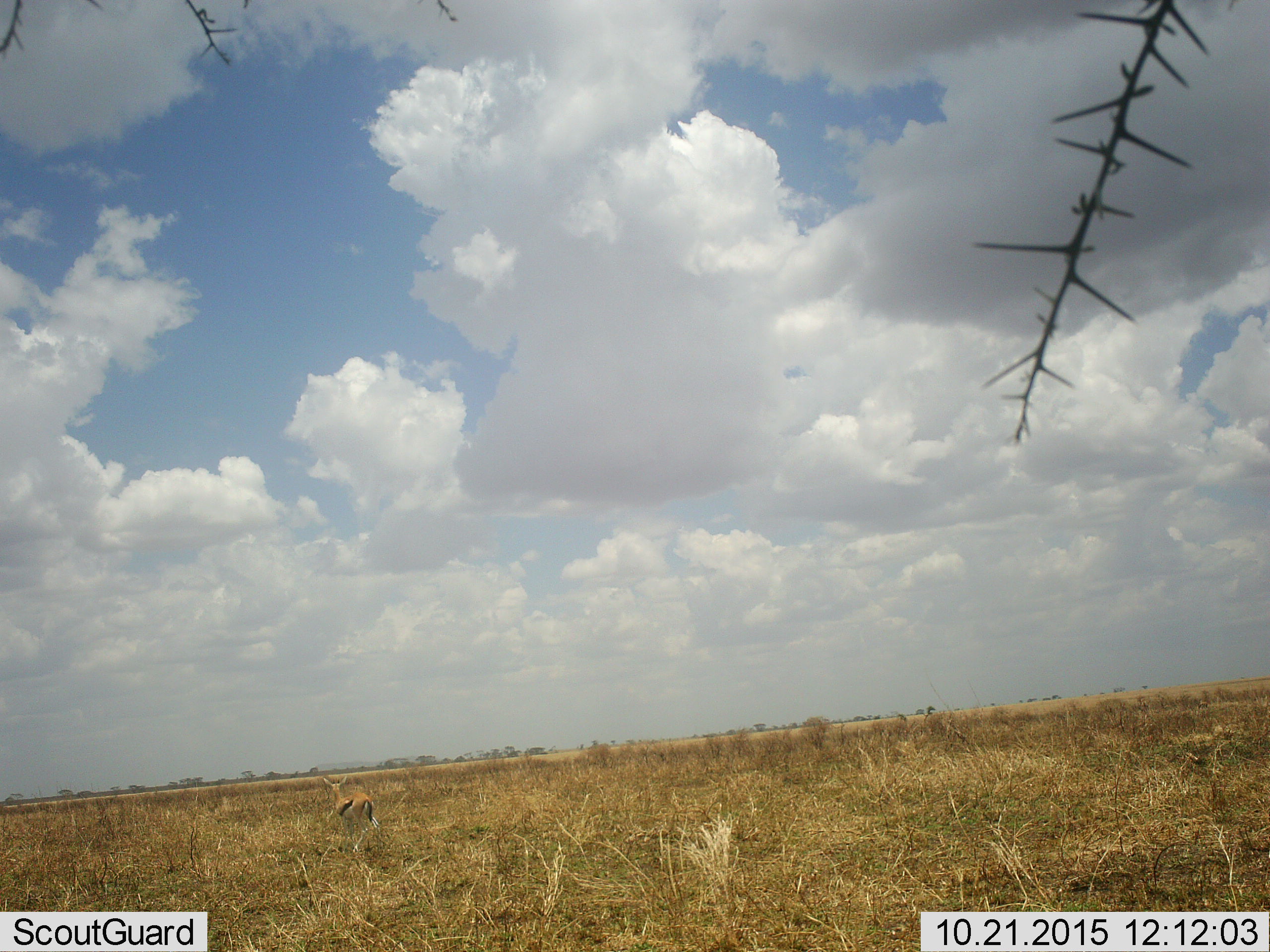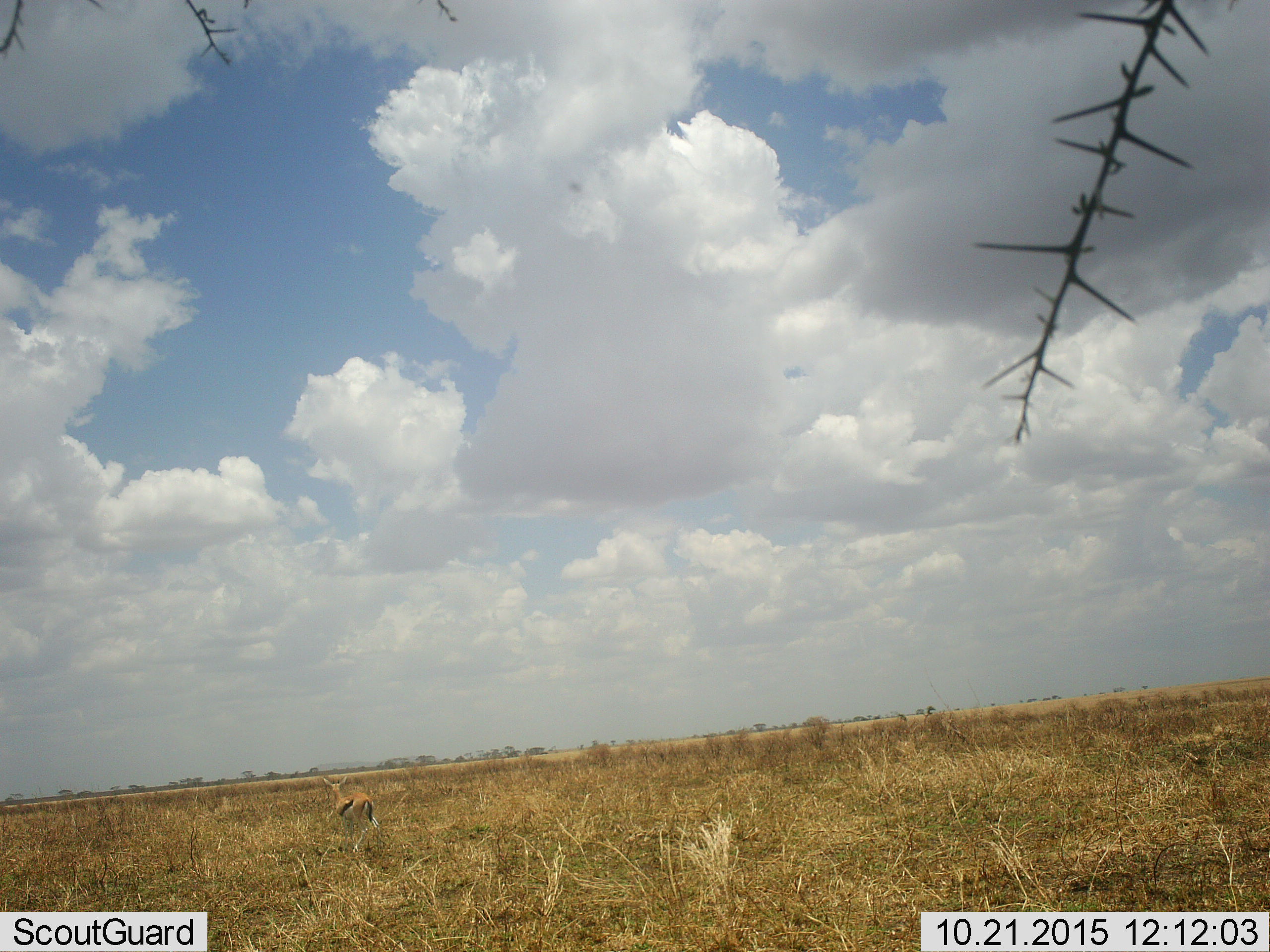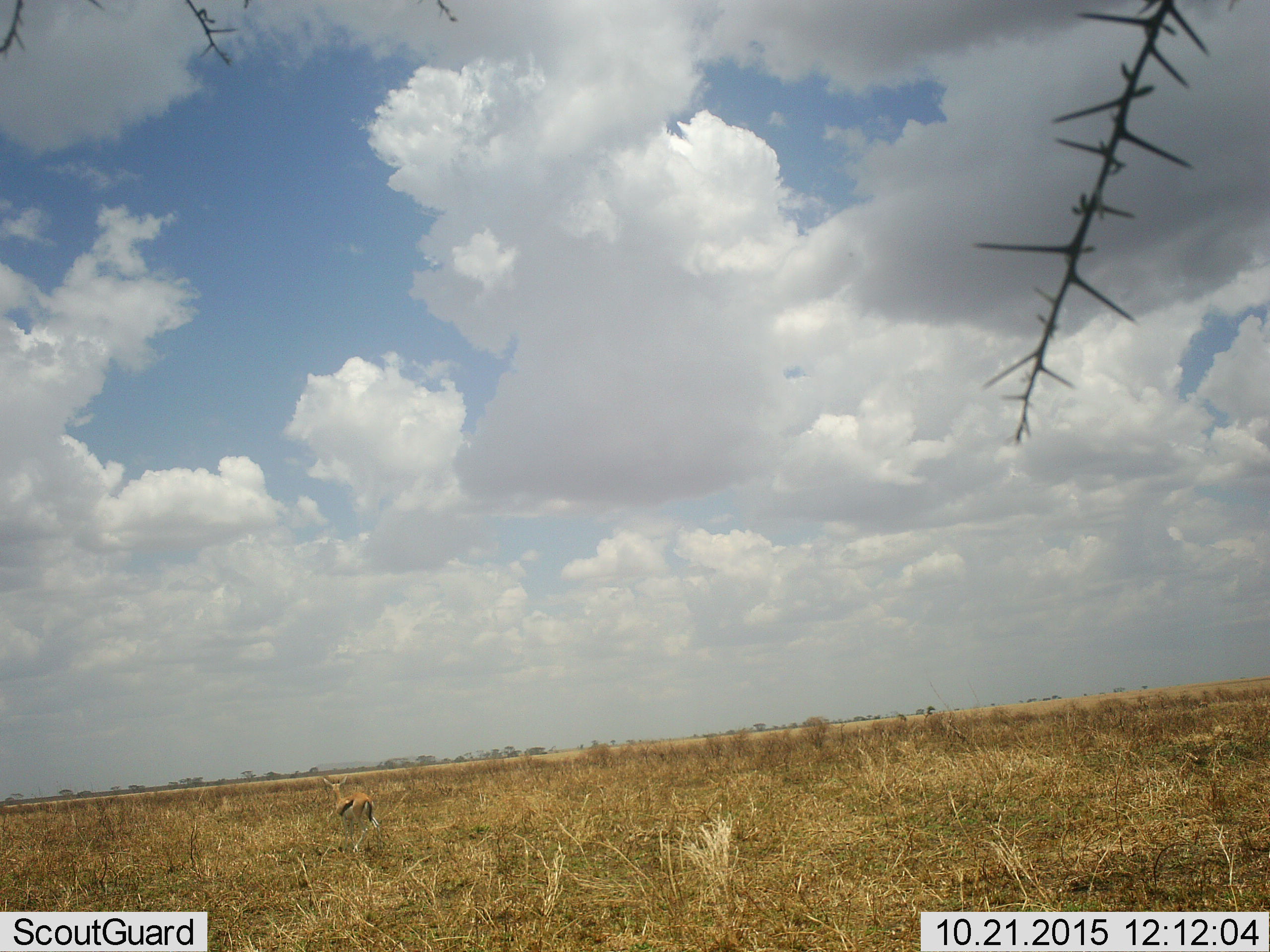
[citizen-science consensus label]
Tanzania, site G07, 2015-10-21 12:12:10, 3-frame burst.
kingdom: Animalia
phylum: Chordata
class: Mammalia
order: Artiodactyla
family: Bovidae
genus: Eudorcas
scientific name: Eudorcas thomsonii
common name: thomson's gazelle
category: gazellethomsons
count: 1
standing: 60%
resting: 0%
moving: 40%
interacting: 0%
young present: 10%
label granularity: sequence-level